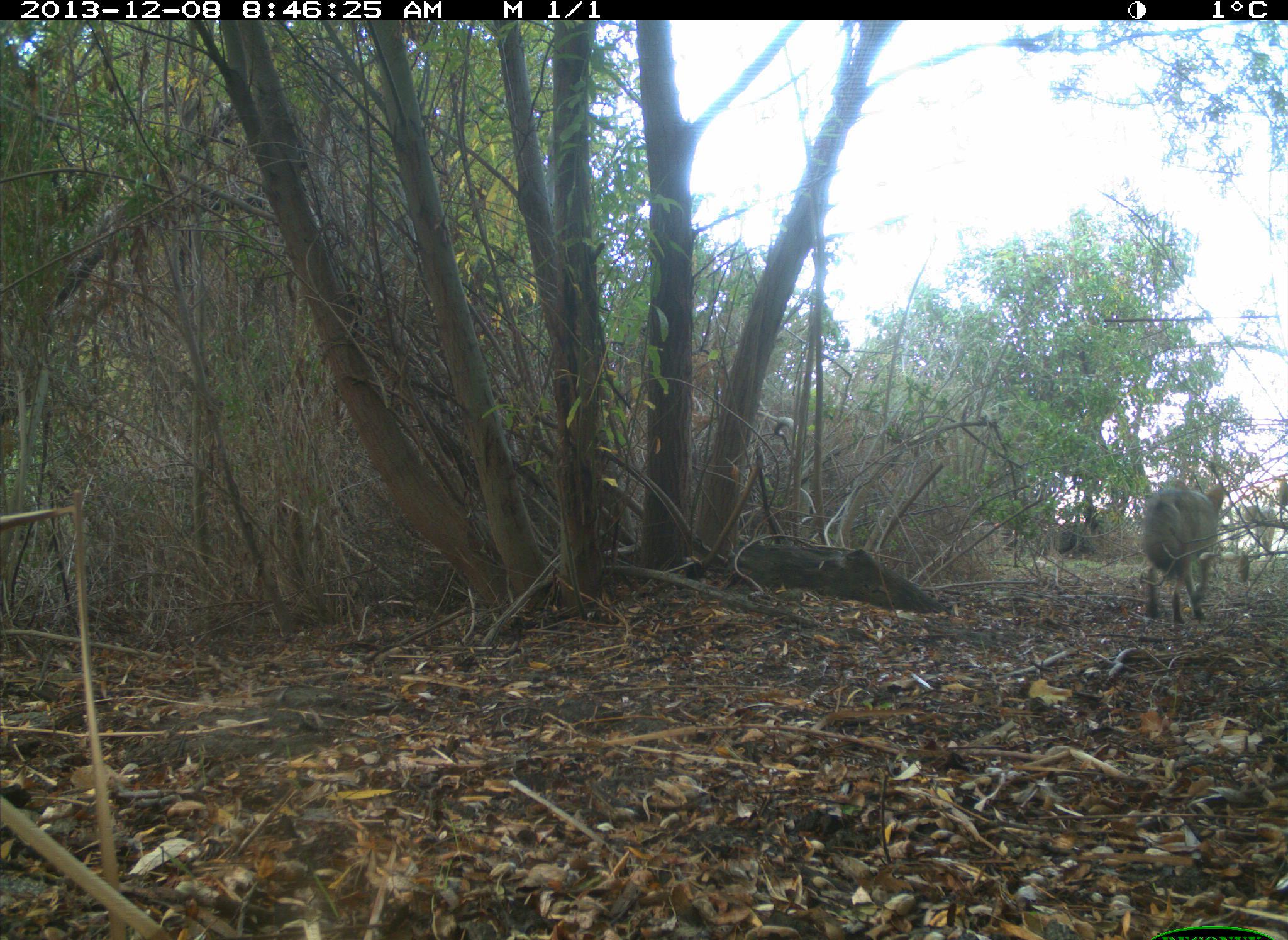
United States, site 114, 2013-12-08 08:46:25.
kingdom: Animalia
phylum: Chordata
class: Mammalia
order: Carnivora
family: Canidae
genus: Canis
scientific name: Canis latrans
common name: coyote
Coyote (Canis latrans).